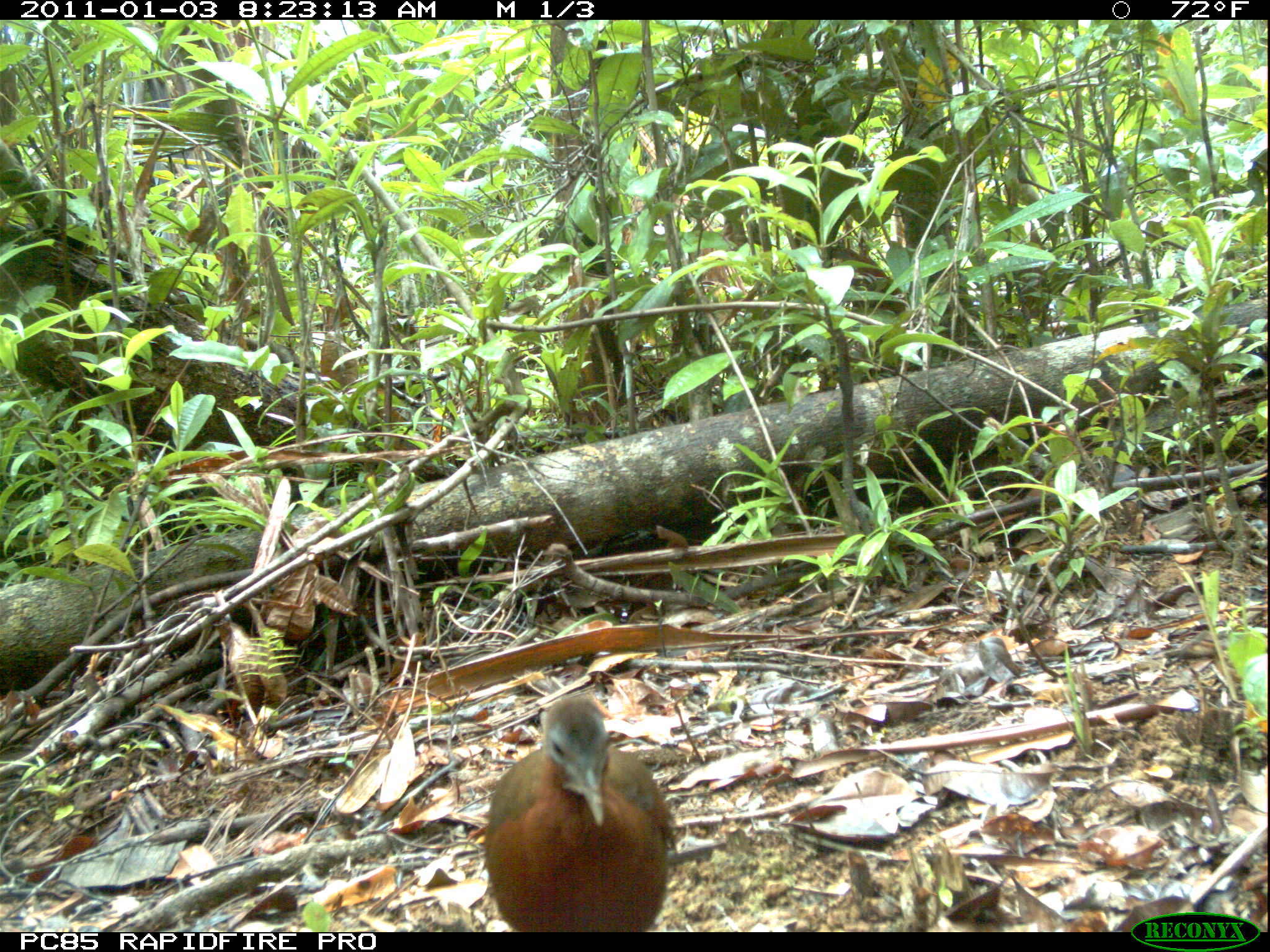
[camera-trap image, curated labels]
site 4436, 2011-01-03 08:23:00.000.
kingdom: Animalia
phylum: Chordata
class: Aves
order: Gruiformes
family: Sarothruridae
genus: Mentocrex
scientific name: Mentocrex kioloides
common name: madagascar wood rail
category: canirallus kioloides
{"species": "canirallus kioloides (madagascar wood rail) (Mentocrex kioloides)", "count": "1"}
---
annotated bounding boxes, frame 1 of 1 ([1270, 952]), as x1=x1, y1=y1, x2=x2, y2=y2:
canirallus kioloides: x1=482, y1=689, x2=673, y2=932